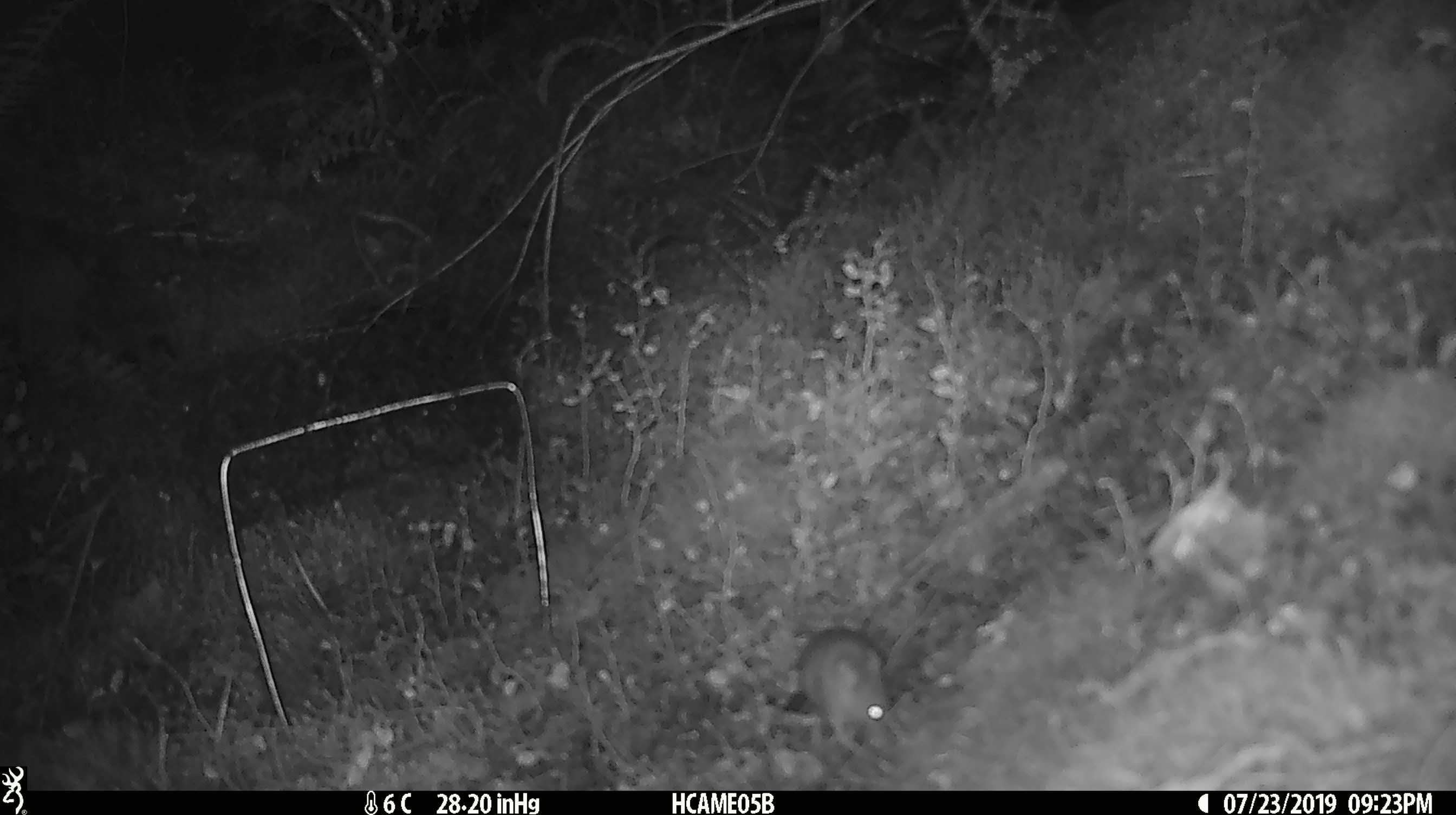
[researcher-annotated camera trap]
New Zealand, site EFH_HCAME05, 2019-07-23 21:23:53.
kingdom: Animalia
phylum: Chordata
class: Mammalia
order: Rodentia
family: Muridae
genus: Mus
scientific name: Mus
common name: mouse